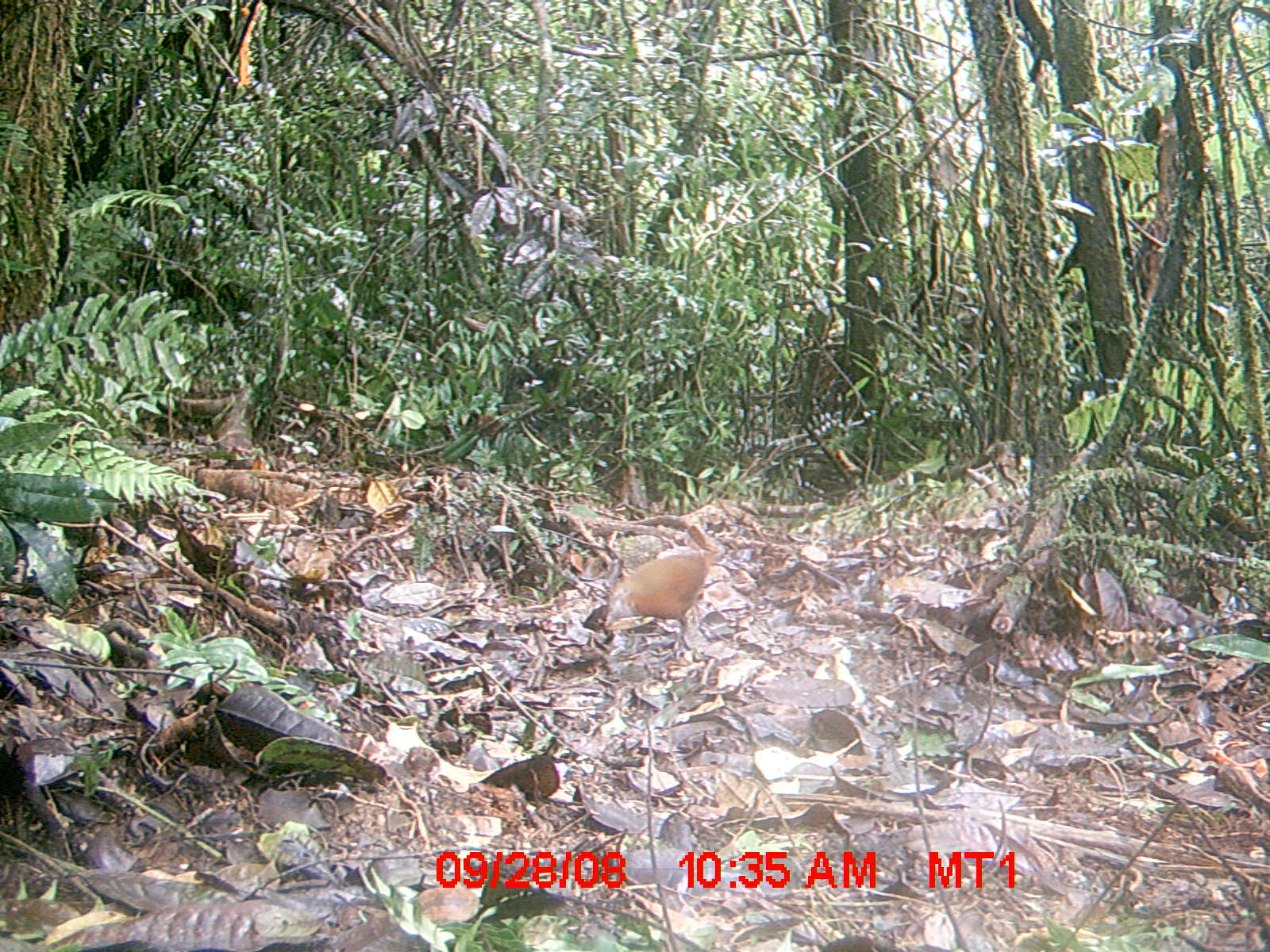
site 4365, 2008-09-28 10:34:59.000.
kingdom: Animalia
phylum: Chordata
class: Aves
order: Gruiformes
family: Sarothruridae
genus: Mentocrex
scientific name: Mentocrex kioloides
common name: madagascar wood rail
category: canirallus kioloides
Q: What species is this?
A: Canirallus kioloides (madagascar wood rail) (Mentocrex kioloides).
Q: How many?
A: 1.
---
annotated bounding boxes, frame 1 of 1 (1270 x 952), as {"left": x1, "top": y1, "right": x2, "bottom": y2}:
canirallus kioloides: {"left": 600, "top": 522, "right": 727, "bottom": 652}